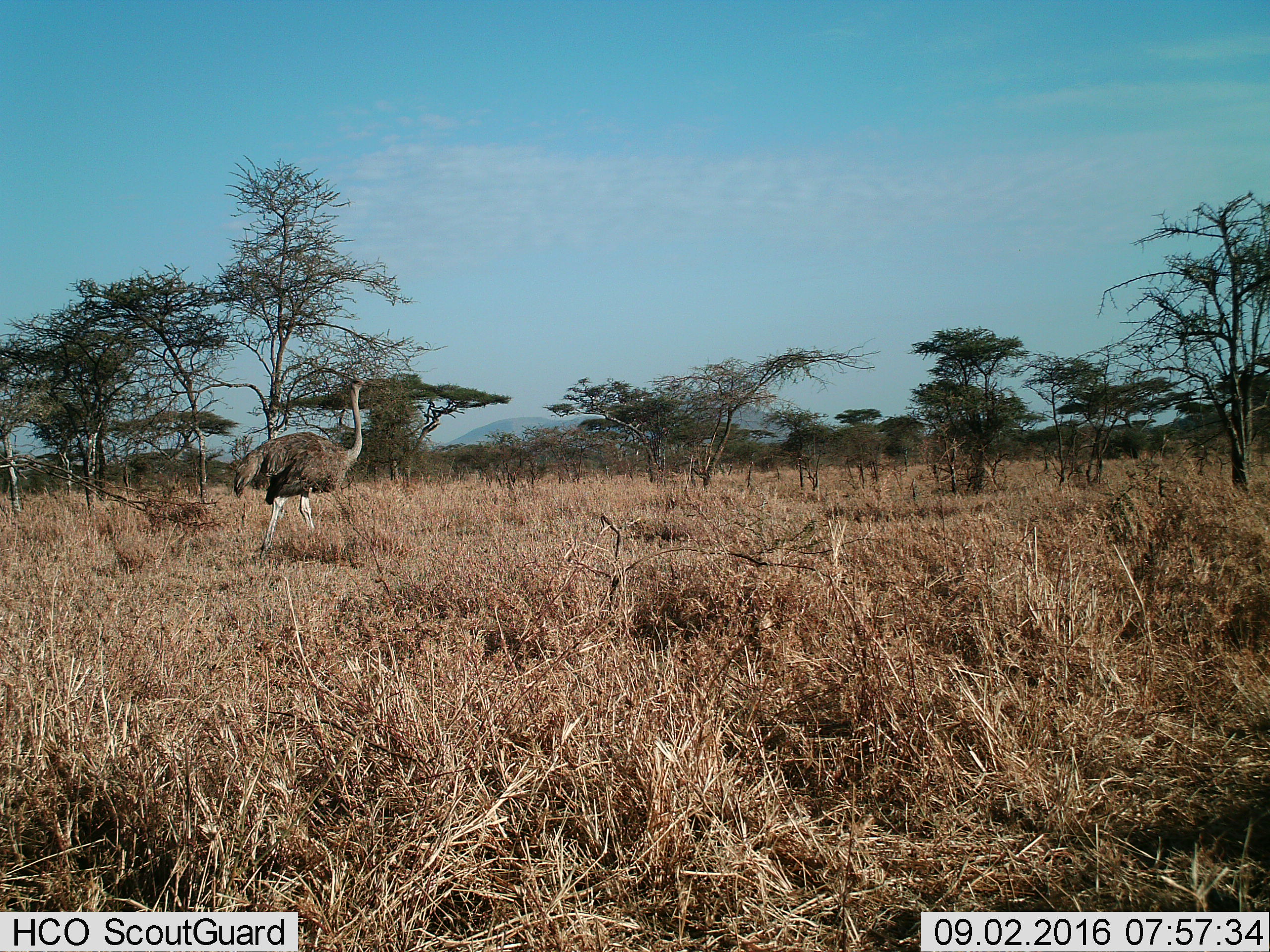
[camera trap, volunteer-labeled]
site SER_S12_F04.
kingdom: Animalia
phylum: Chordata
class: Aves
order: Struthioniformes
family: Struthionidae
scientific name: Struthionidae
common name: ostrich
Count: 1.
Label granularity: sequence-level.